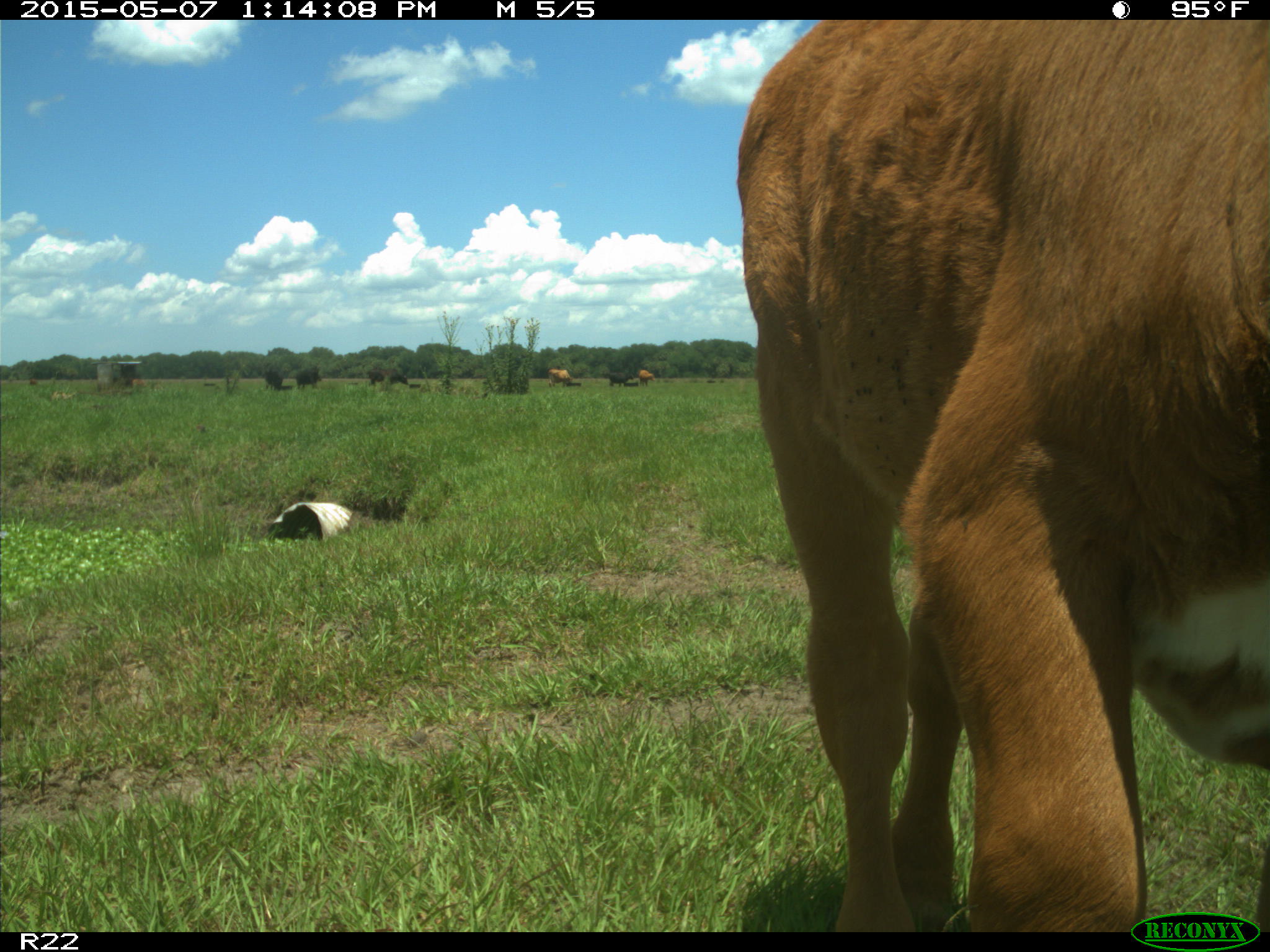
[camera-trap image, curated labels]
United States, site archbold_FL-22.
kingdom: Animalia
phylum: Chordata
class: Mammalia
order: Artiodactyla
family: Bovidae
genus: Bos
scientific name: Bos taurus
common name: domestic cow